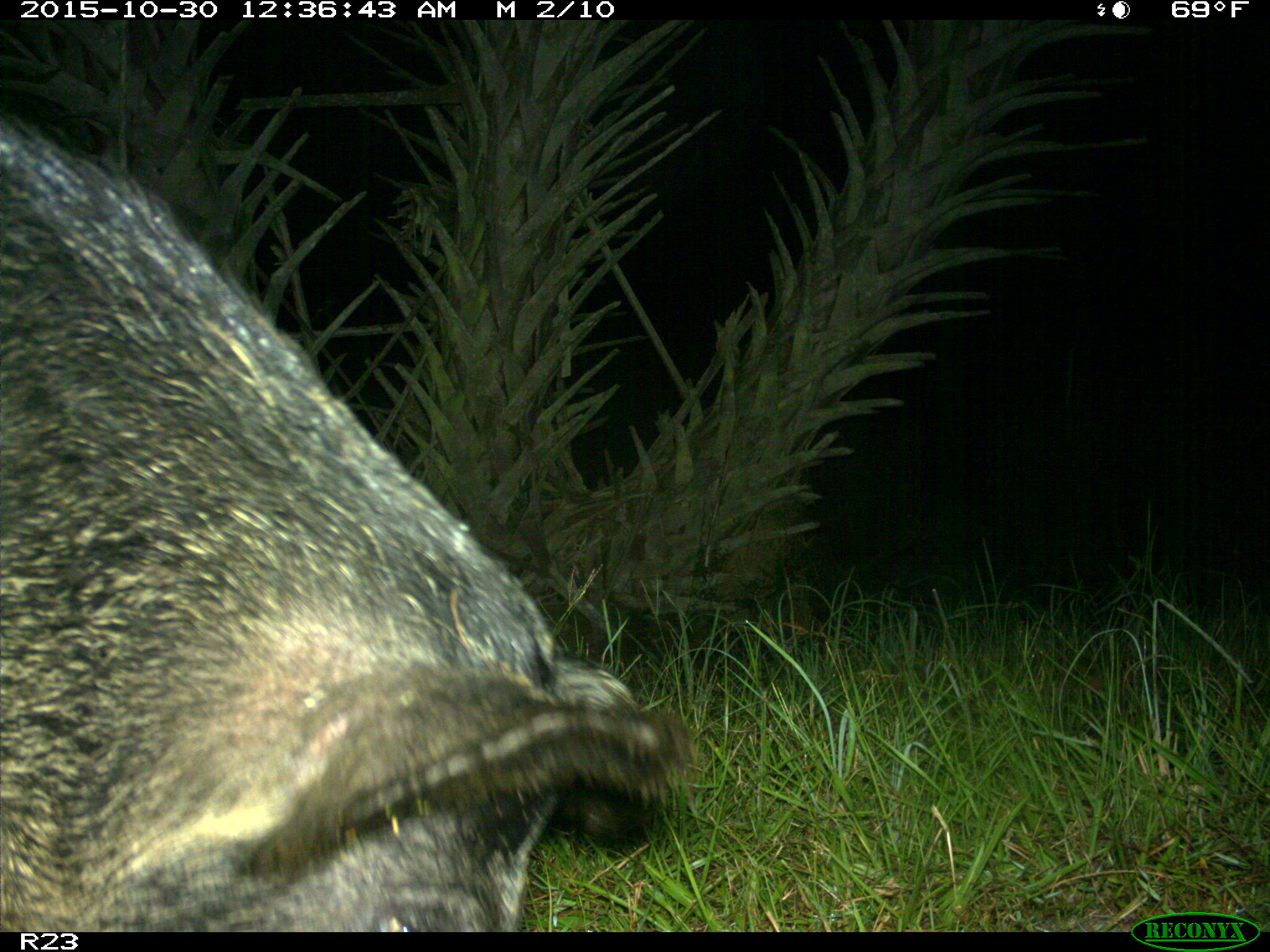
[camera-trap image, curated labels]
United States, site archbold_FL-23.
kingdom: Animalia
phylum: Chordata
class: Mammalia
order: Artiodactyla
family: Suidae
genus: Sus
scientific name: Sus scrofa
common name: wild boar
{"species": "Sus scrofa (wild boar)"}